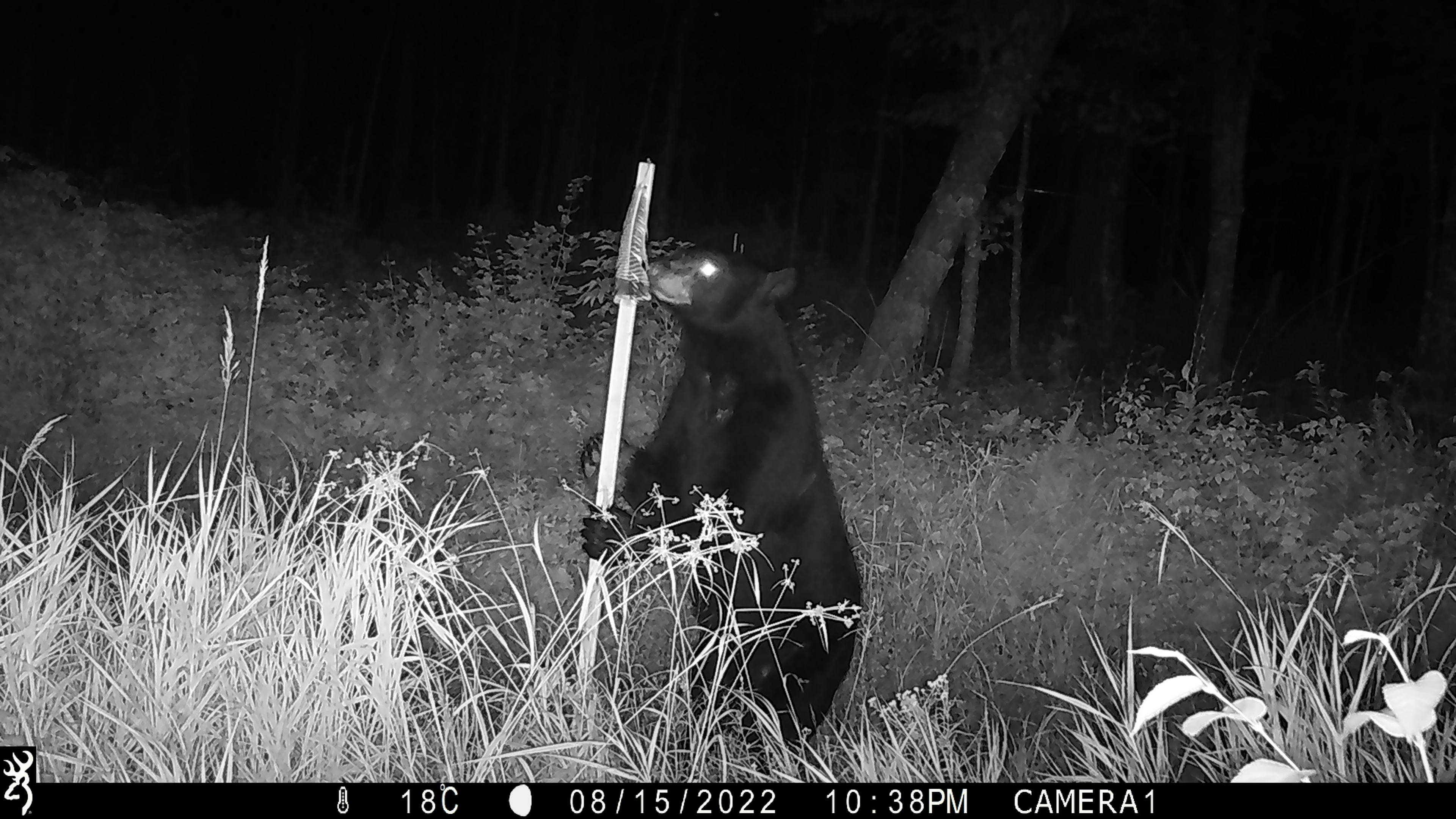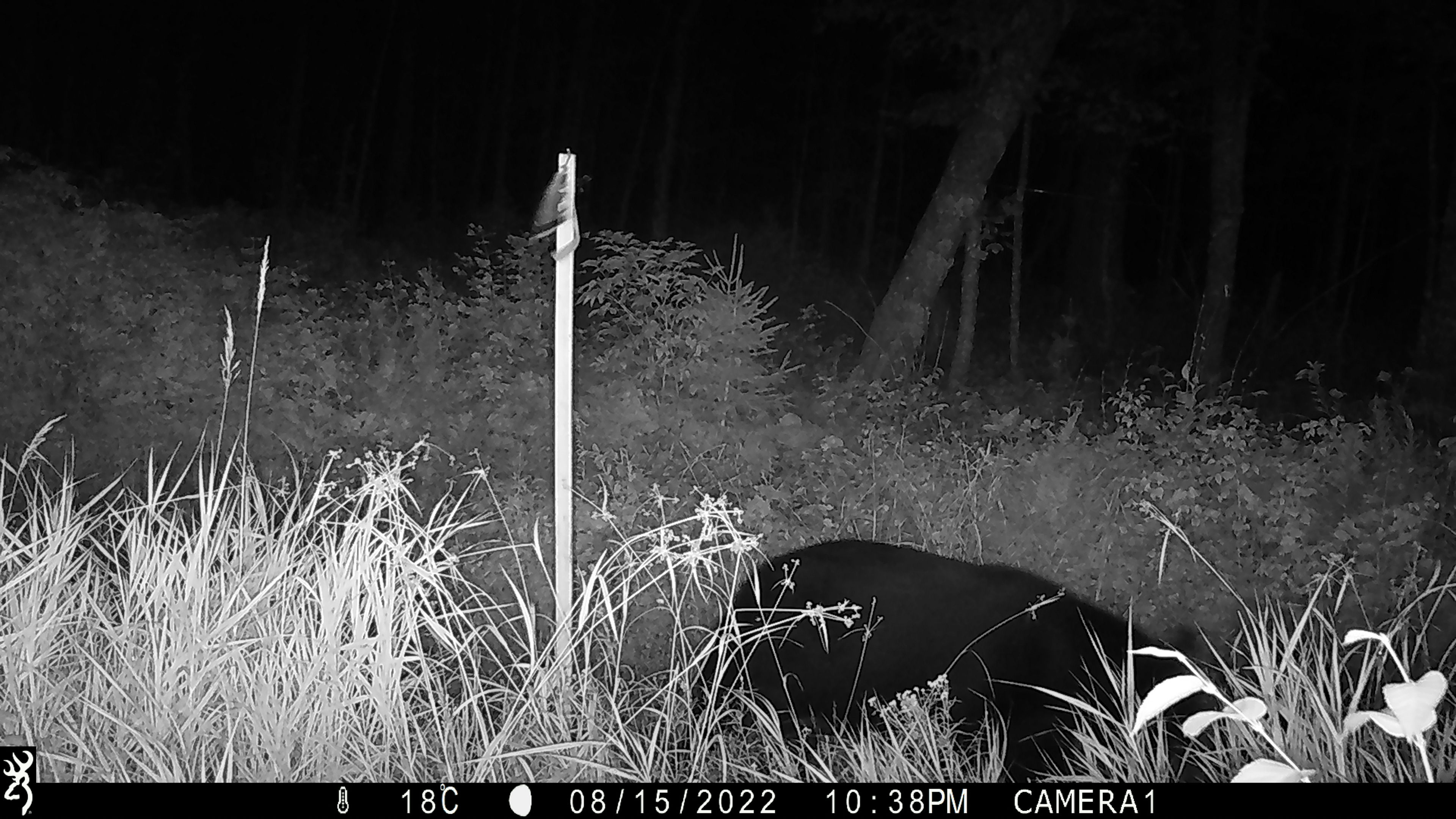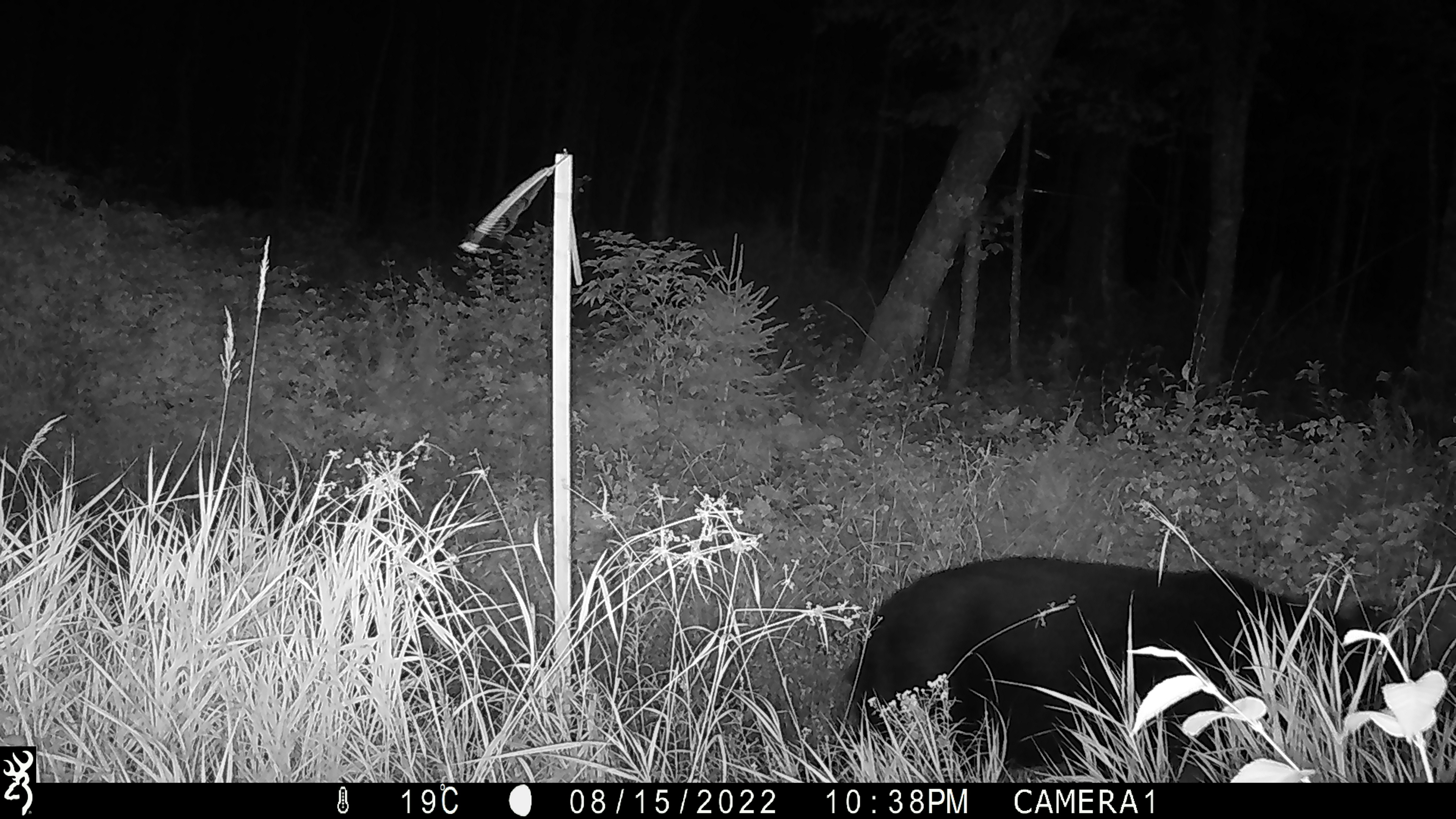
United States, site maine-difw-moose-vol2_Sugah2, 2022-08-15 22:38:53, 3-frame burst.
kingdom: Animalia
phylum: Chordata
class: Mammalia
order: Carnivora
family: Ursidae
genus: Ursus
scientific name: Ursus americanus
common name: black bear